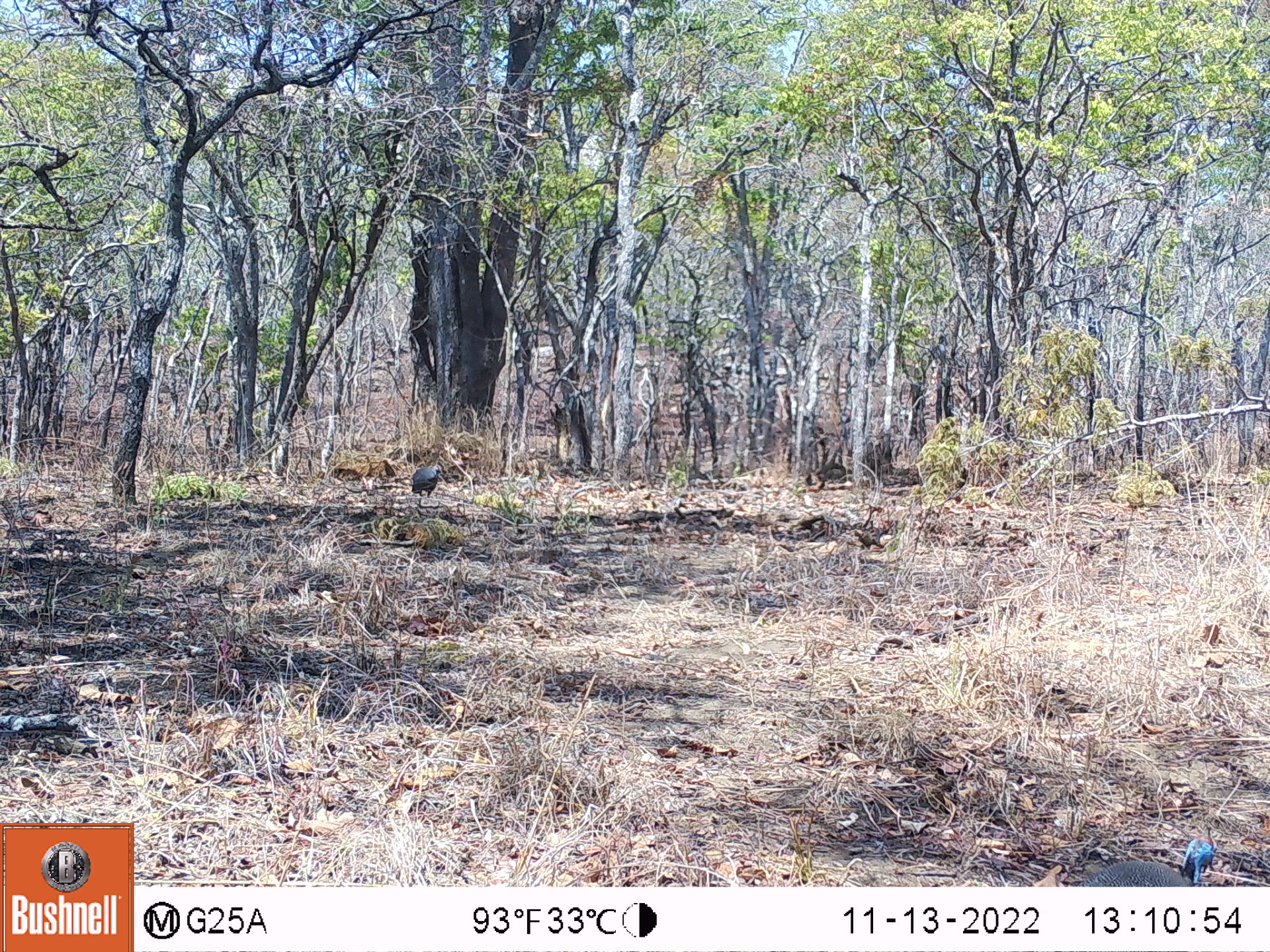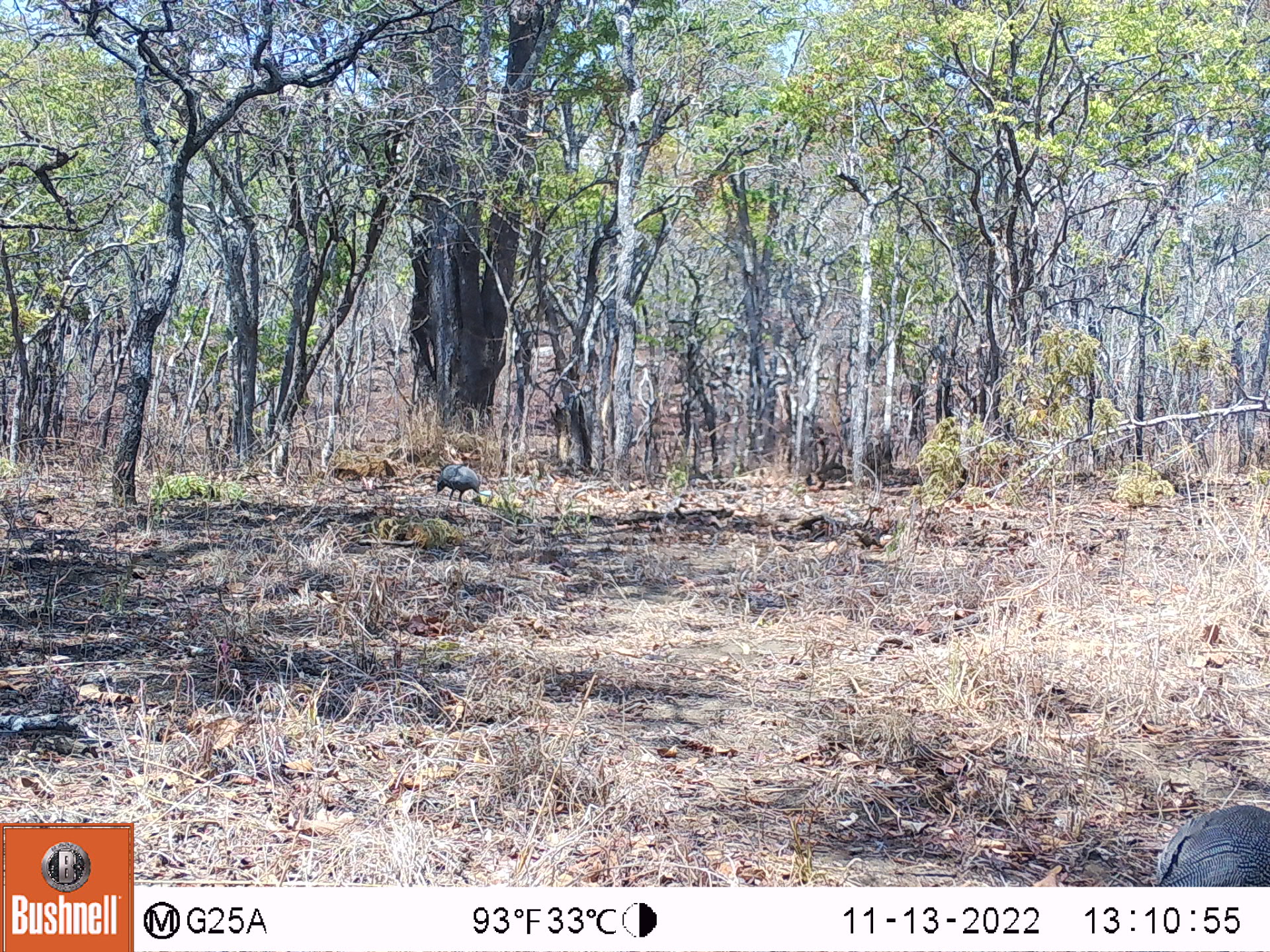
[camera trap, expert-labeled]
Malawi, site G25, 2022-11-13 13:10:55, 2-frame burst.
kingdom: Animalia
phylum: Chordata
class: Aves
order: Galliformes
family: Numididae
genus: Numida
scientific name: Numida meleagris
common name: helmeted guineafowl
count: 2